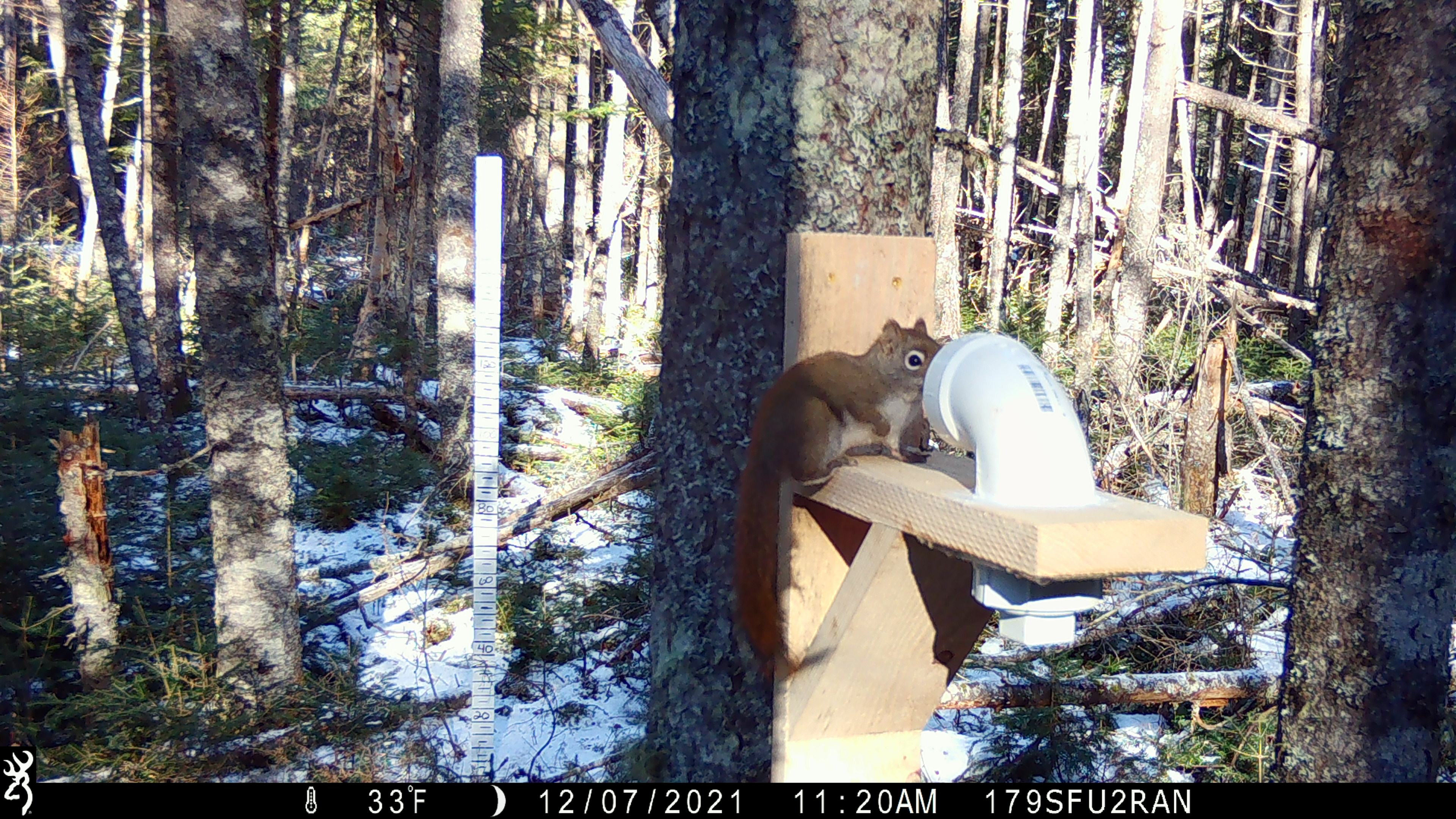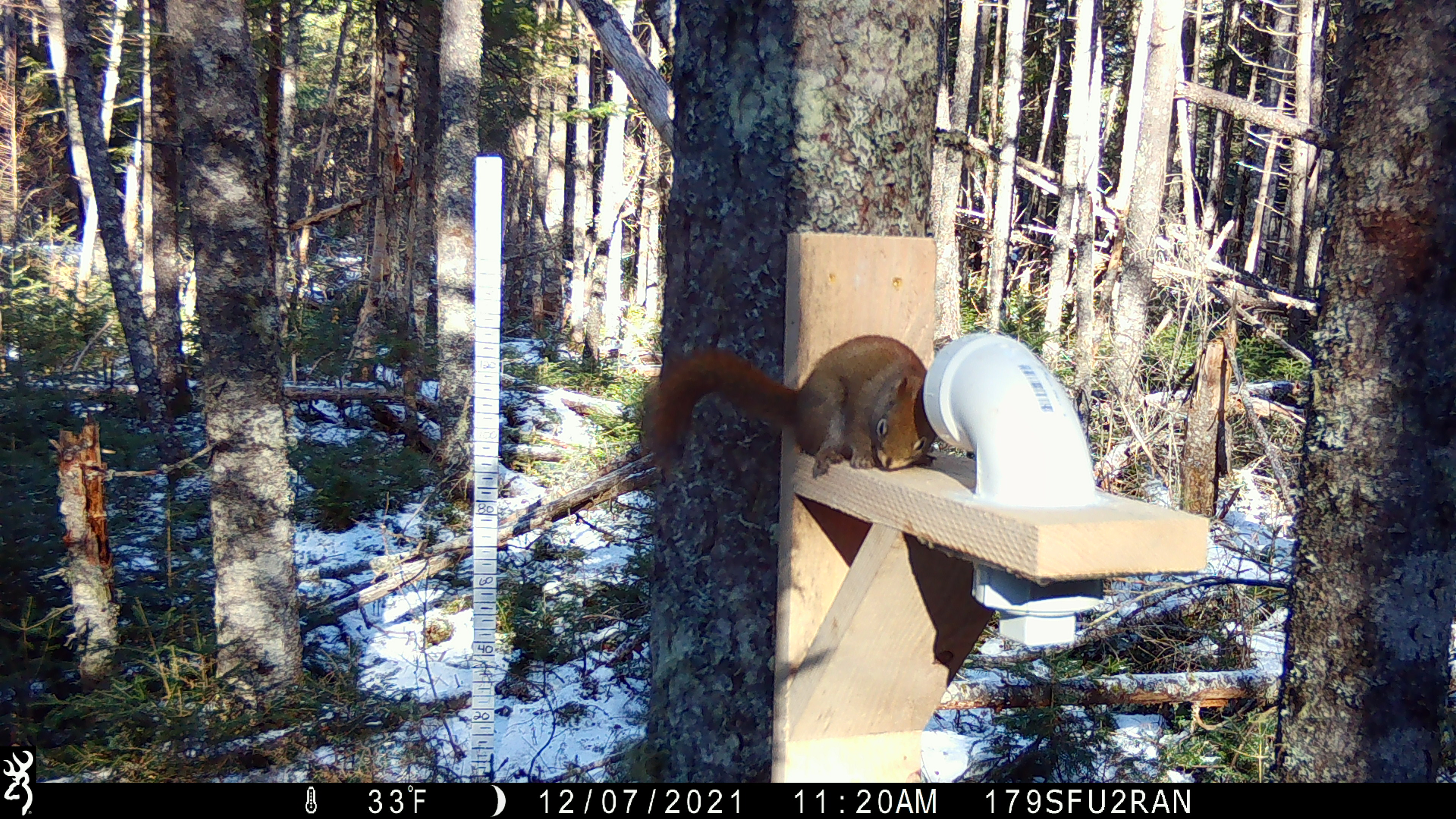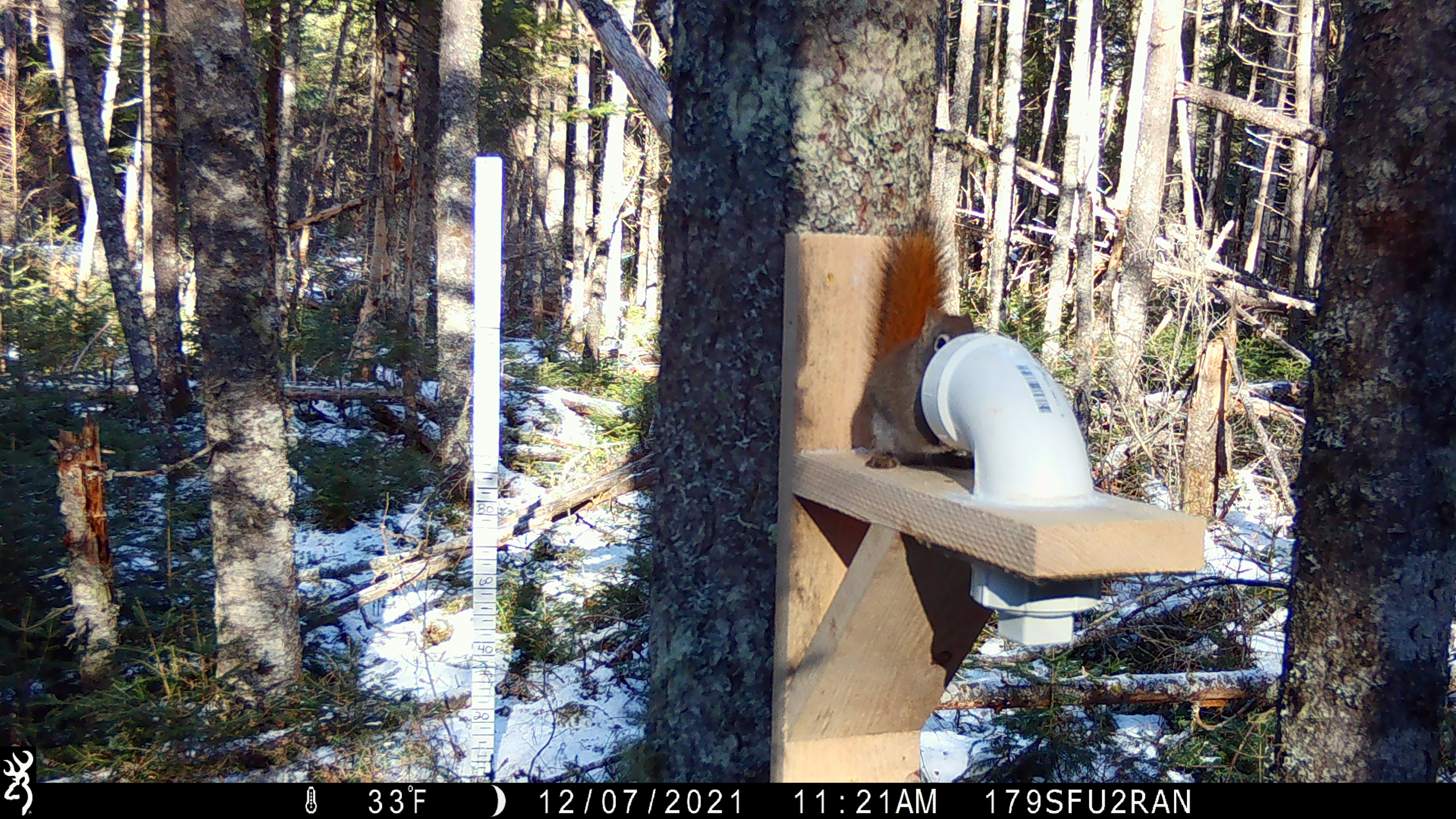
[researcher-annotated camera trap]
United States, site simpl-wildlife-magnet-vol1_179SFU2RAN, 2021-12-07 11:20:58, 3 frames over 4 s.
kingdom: Animalia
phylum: Chordata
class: Mammalia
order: Rodentia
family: Sciuridae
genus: Tamiasciurus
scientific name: Tamiasciurus hudsonicus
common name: red squirrel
Red squirrel (Tamiasciurus hudsonicus).